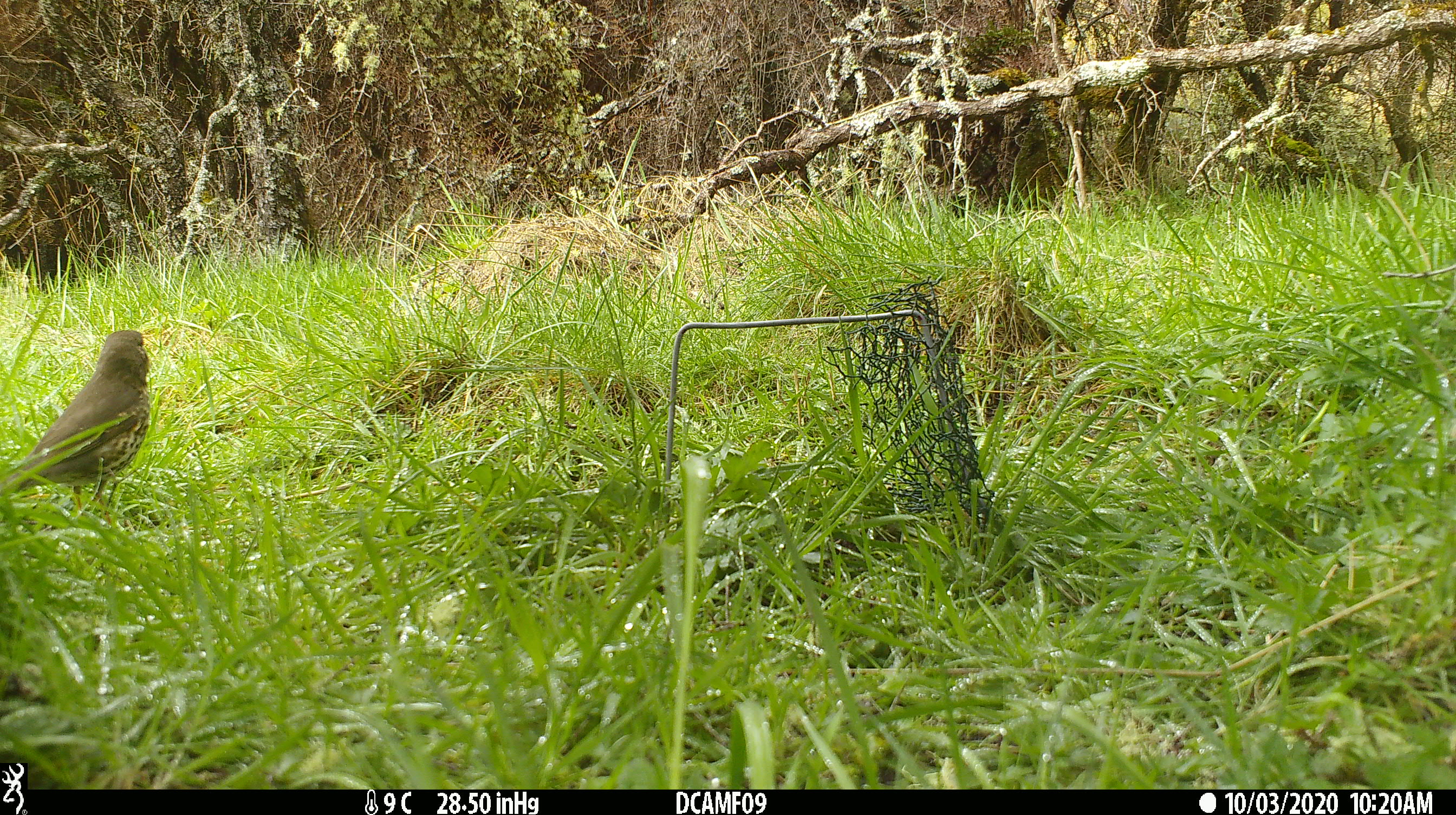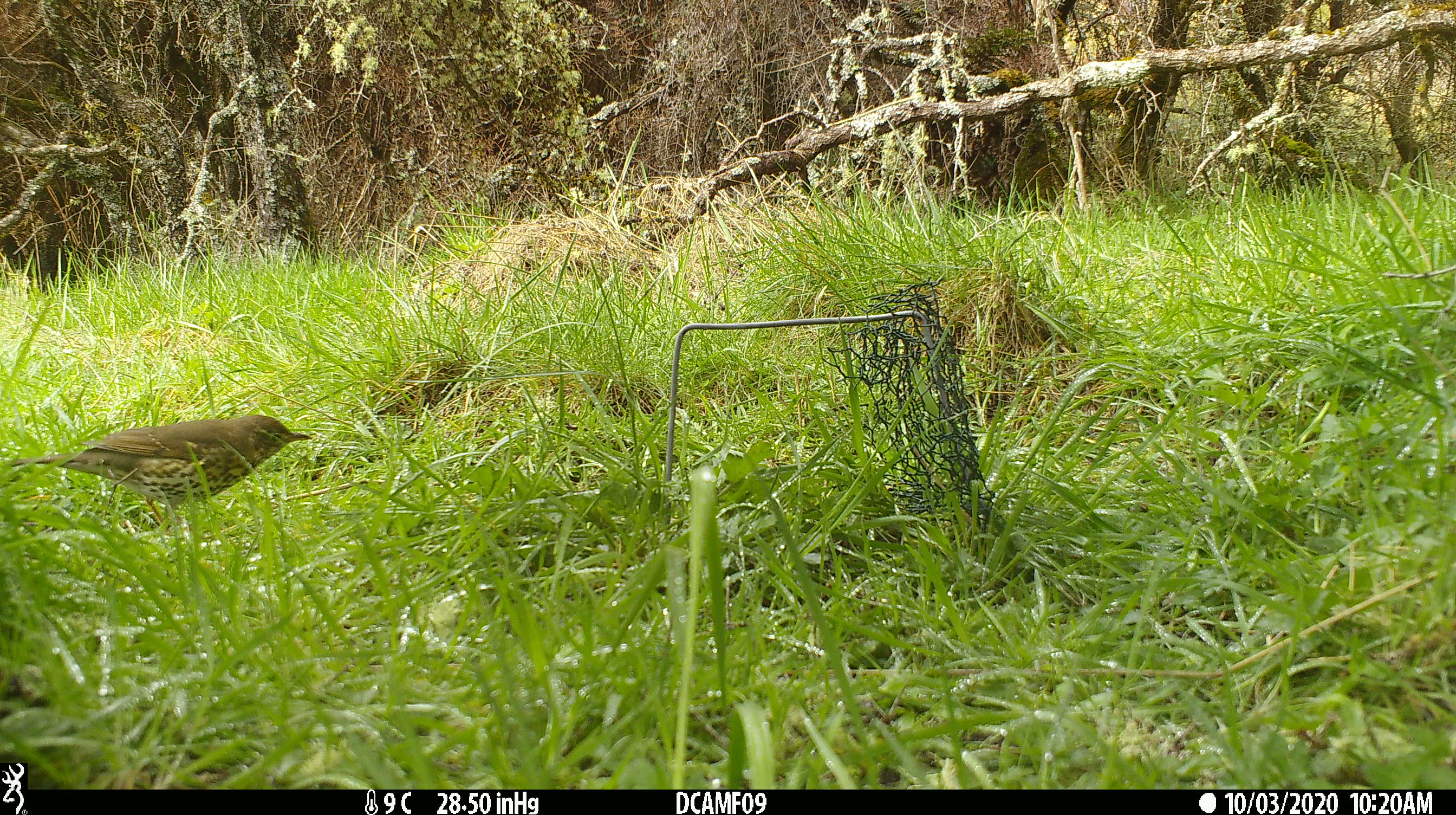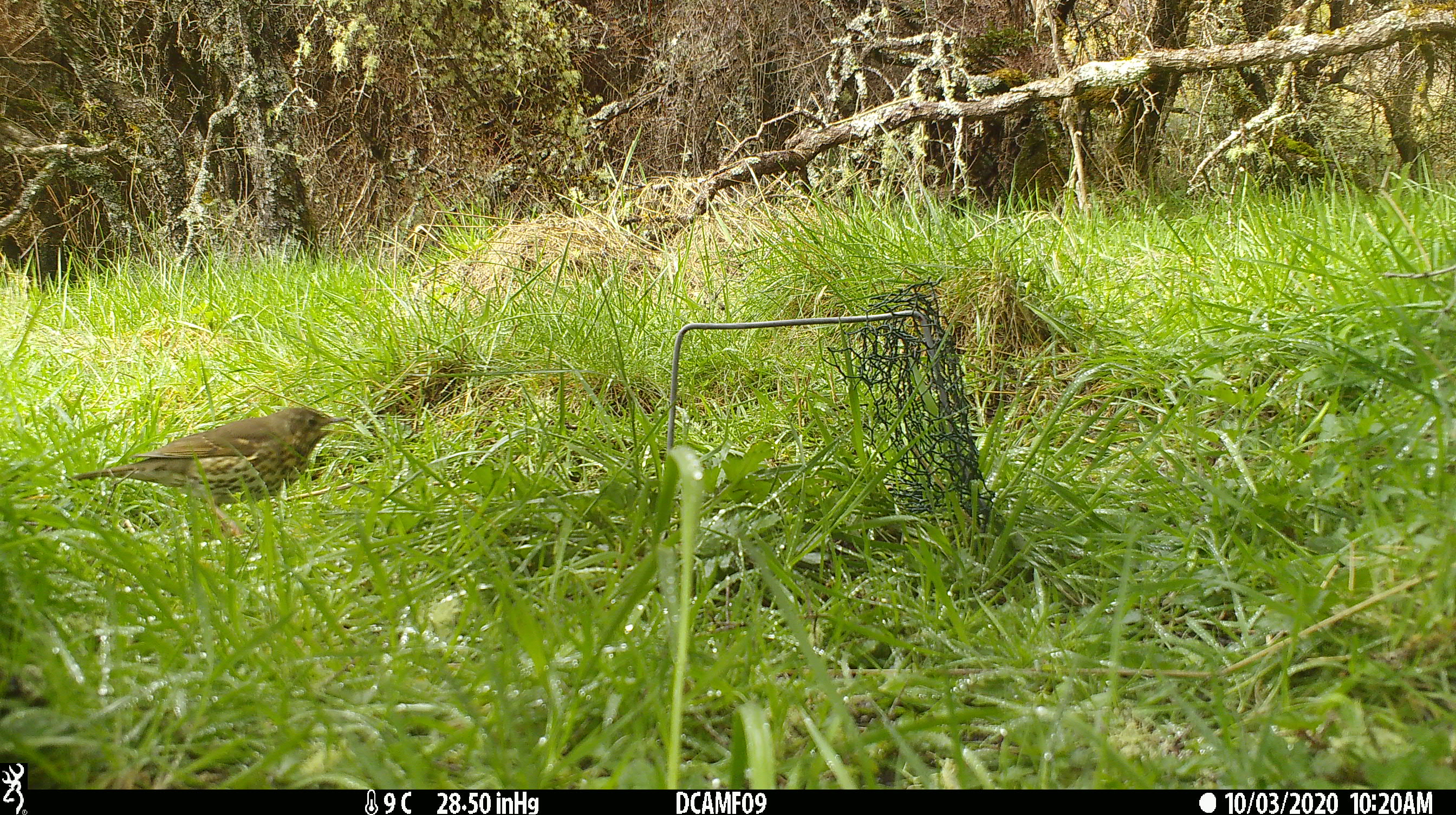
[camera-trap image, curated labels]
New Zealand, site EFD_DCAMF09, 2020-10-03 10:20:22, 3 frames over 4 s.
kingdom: Animalia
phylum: Chordata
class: Aves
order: Passeriformes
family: Turdidae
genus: Turdus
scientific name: Turdus philomelos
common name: song thrush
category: thrush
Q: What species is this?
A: Thrush (song thrush) (Turdus philomelos).